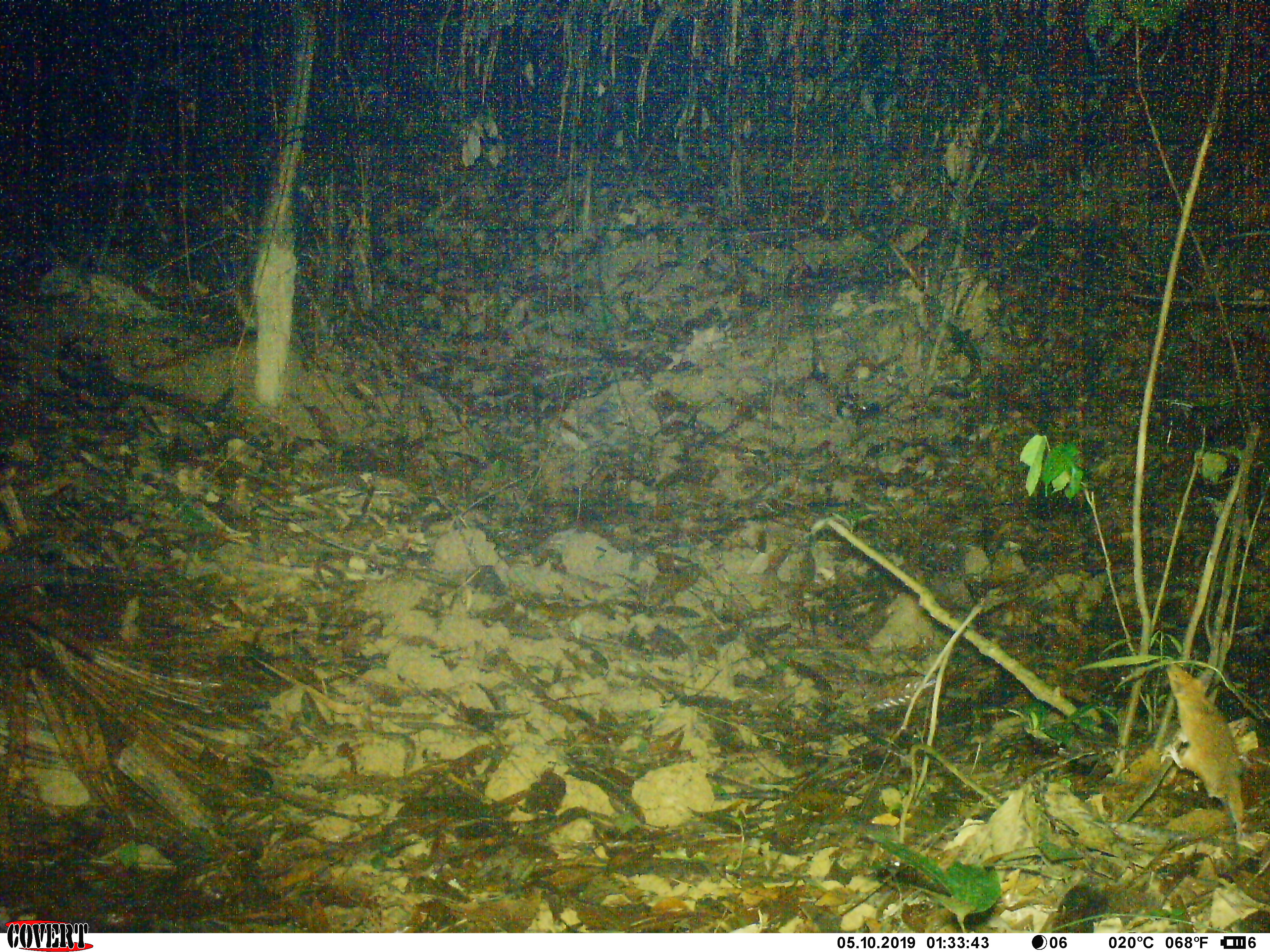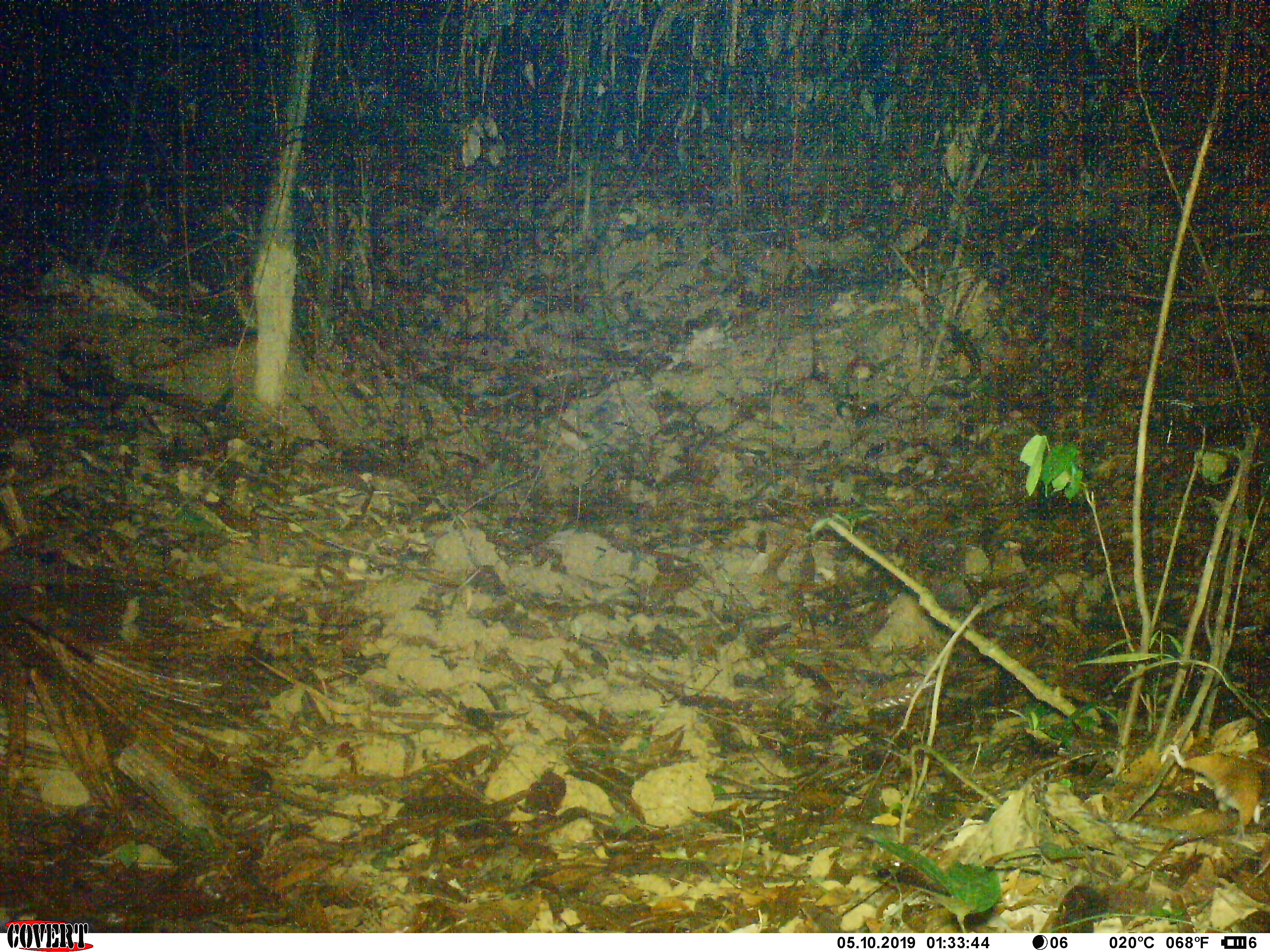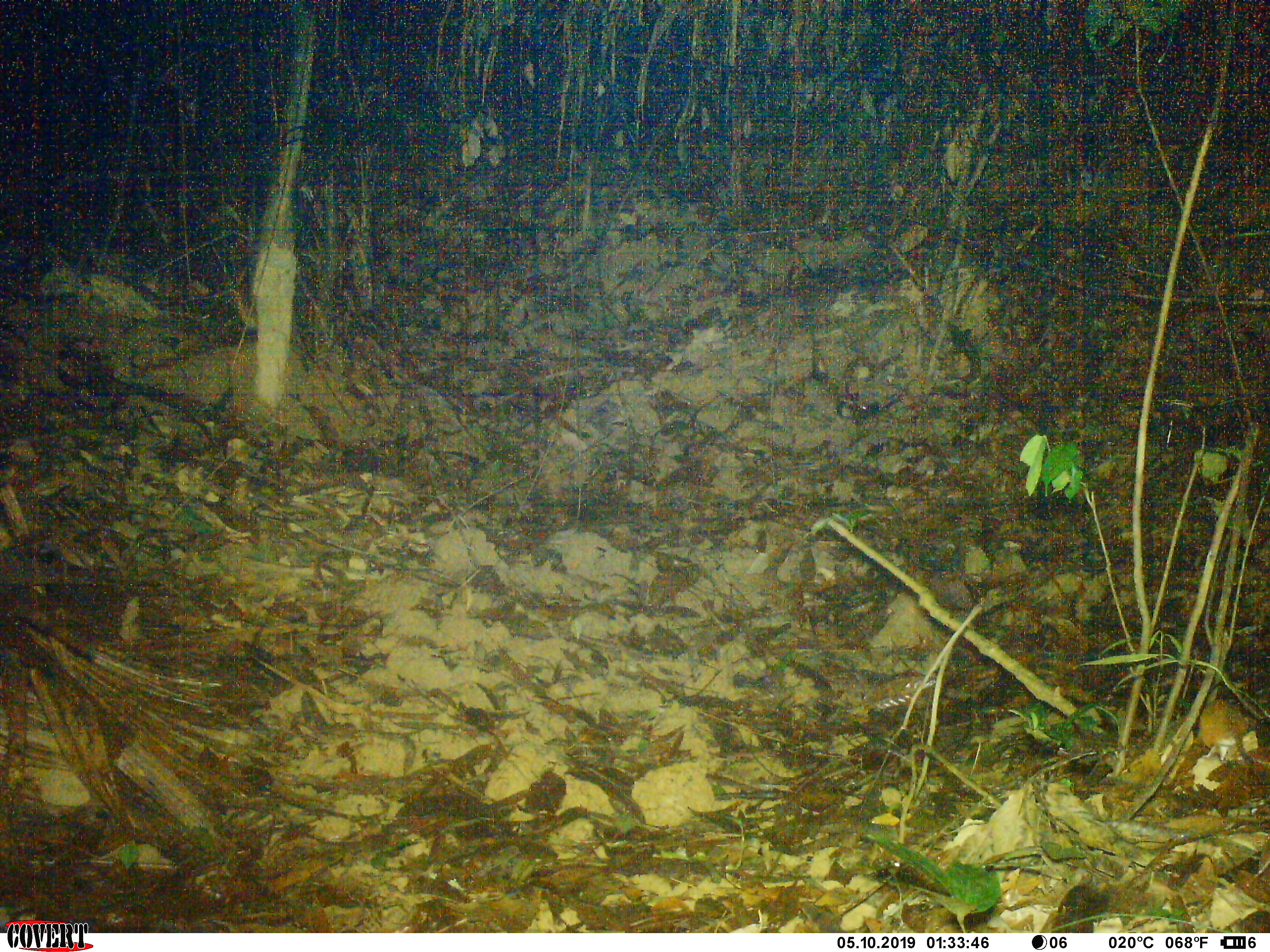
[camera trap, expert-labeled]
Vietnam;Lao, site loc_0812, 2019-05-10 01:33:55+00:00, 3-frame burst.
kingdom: Animalia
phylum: Chordata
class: Mammalia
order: Rodentia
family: Muridae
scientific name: Muridae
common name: old-world mice and rats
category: unidentified murid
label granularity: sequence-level